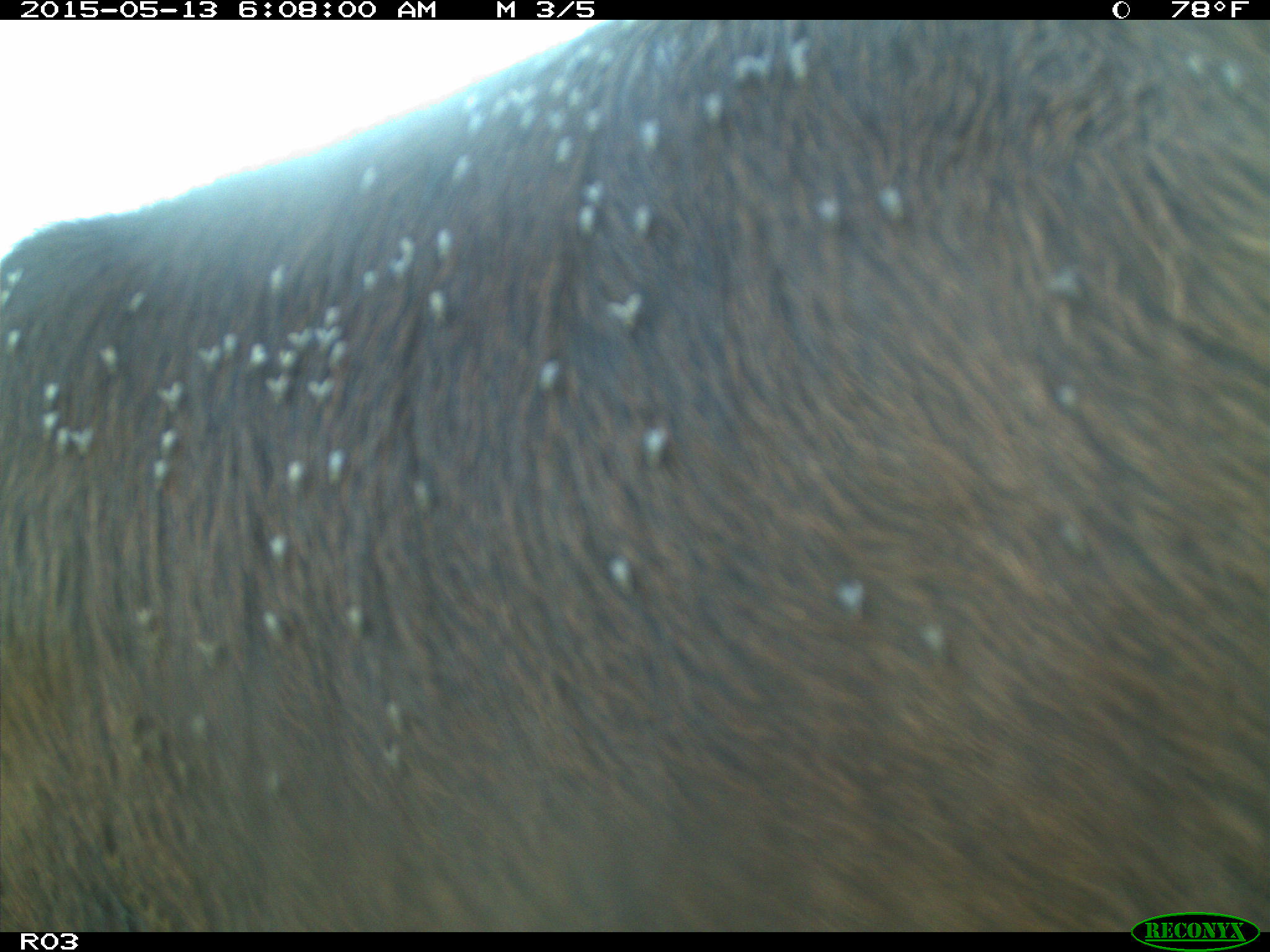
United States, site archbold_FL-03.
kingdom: Animalia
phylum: Chordata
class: Mammalia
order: Artiodactyla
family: Bovidae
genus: Bos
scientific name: Bos taurus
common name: domestic cow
Bos taurus (domestic cow).